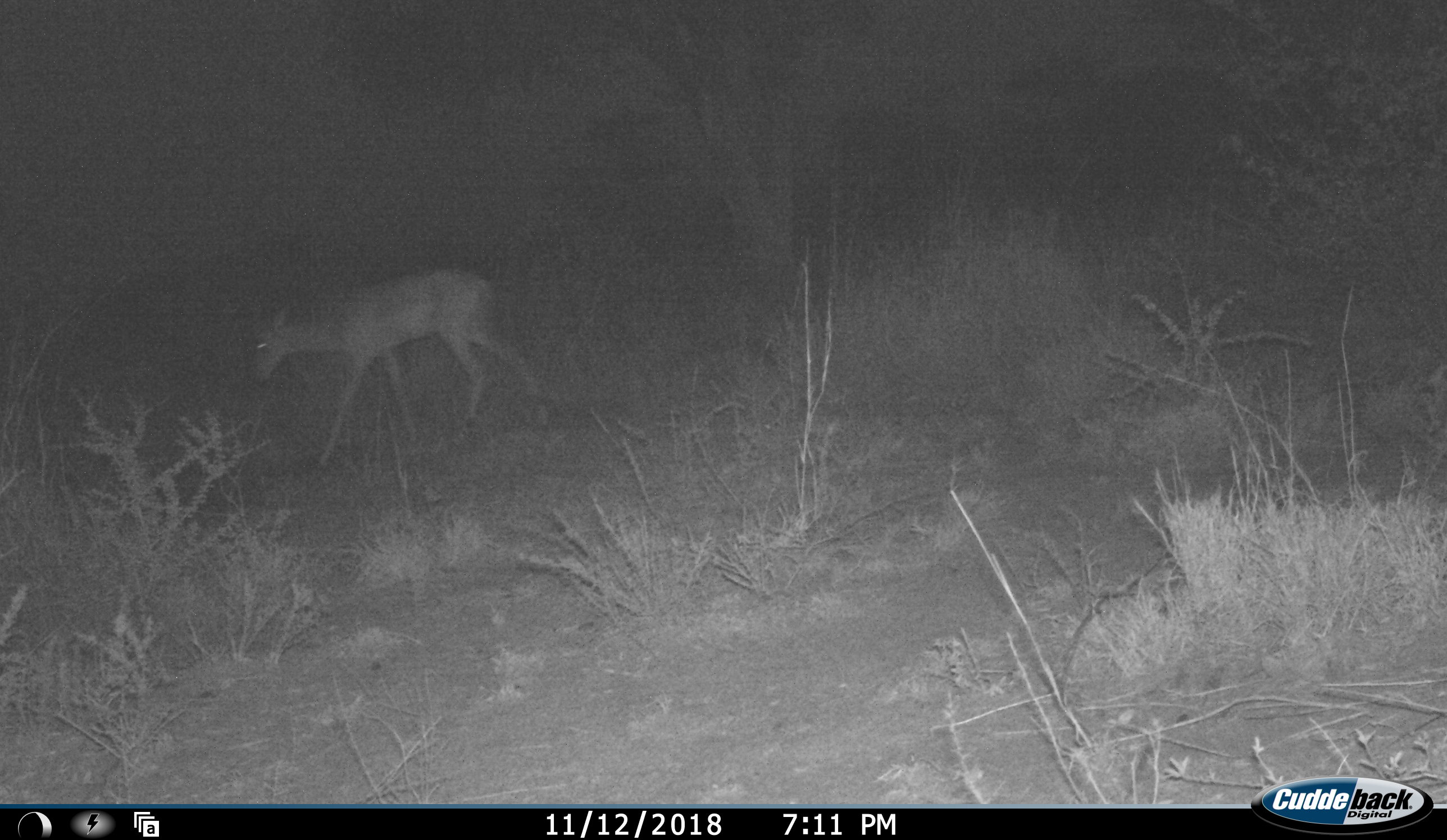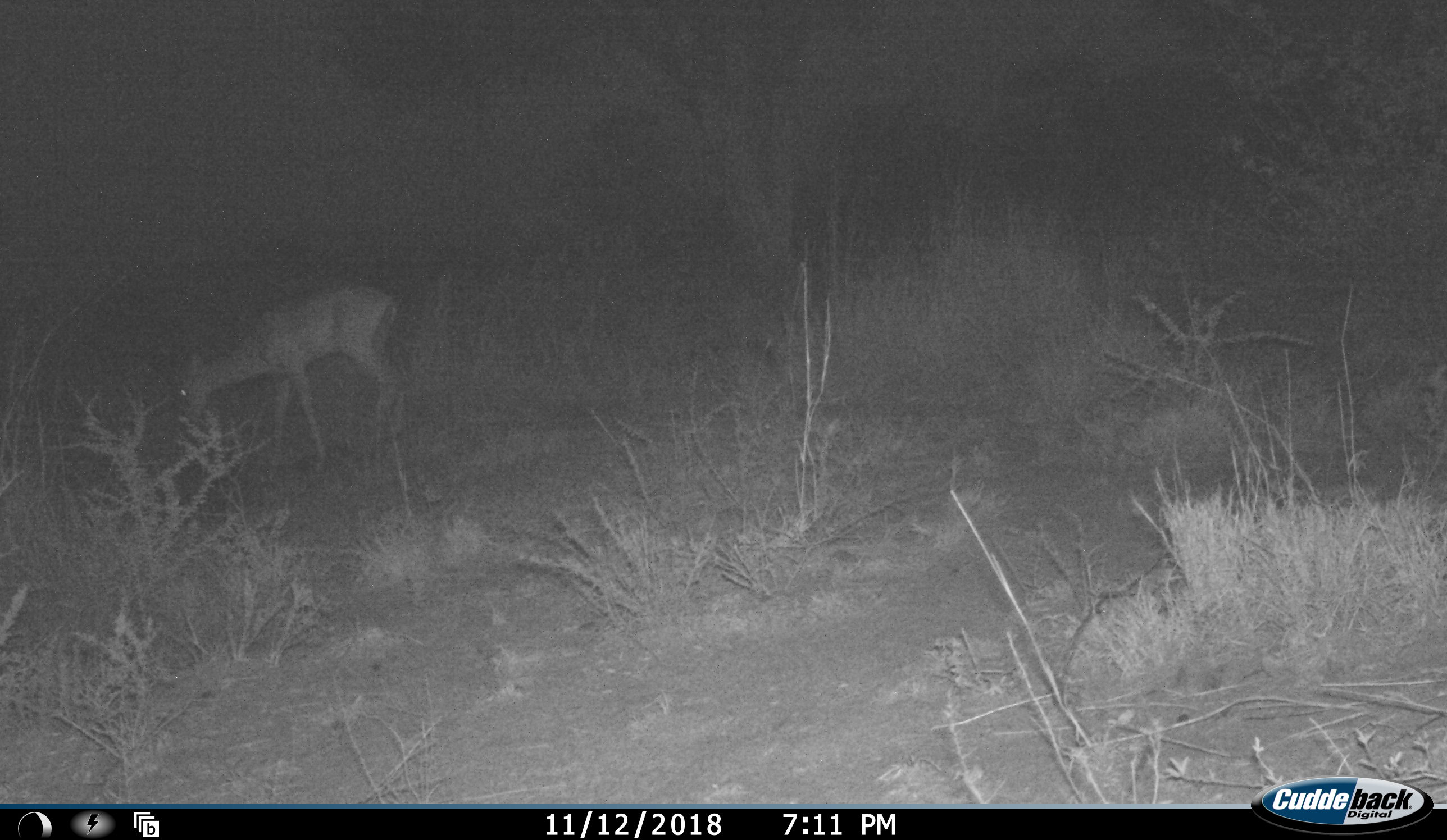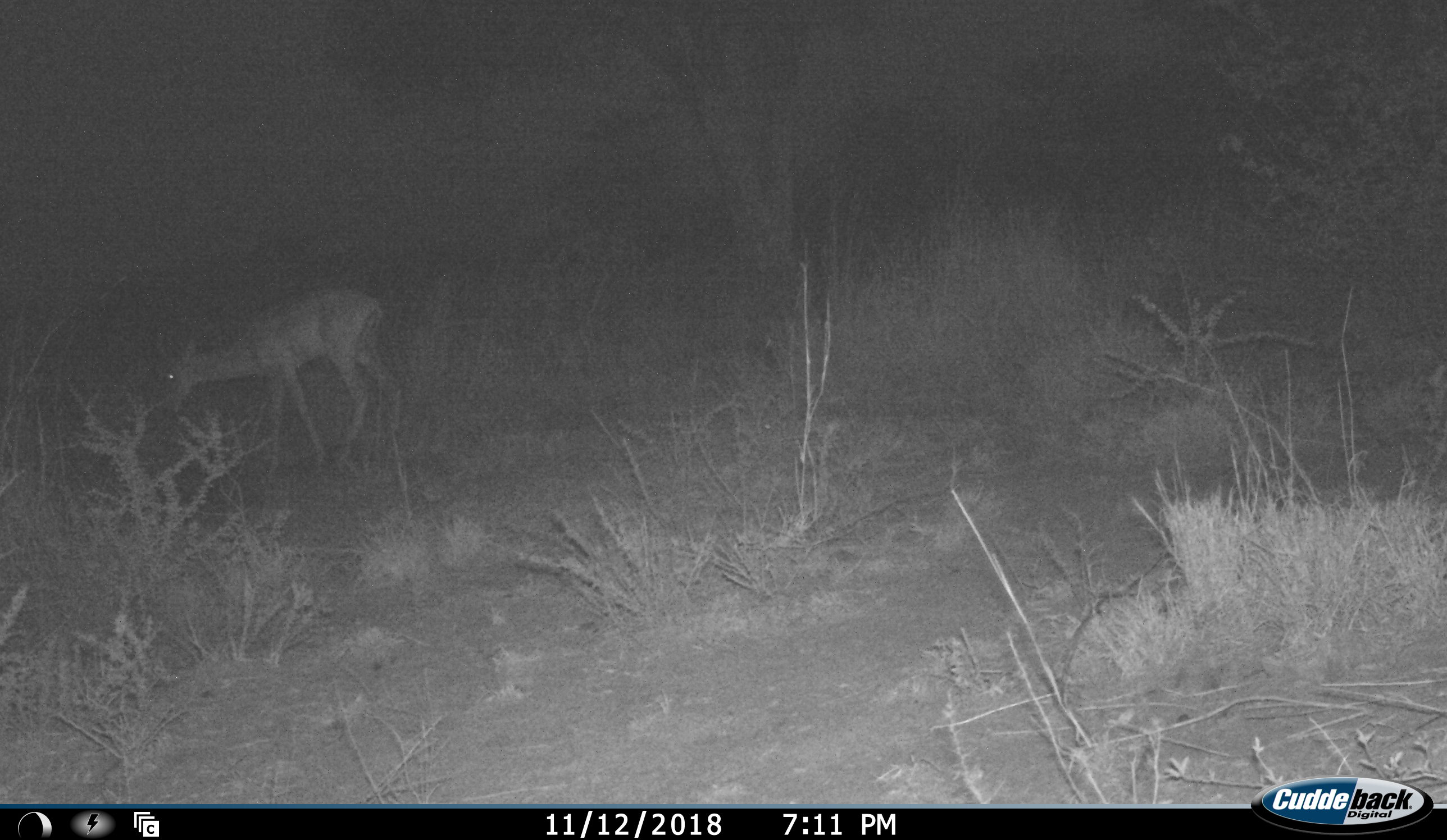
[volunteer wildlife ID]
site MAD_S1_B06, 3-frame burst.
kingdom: Animalia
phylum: Chordata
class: Mammalia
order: Artiodactyla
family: Bovidae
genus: Aepyceros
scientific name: Aepyceros melampus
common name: impala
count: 1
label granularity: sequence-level